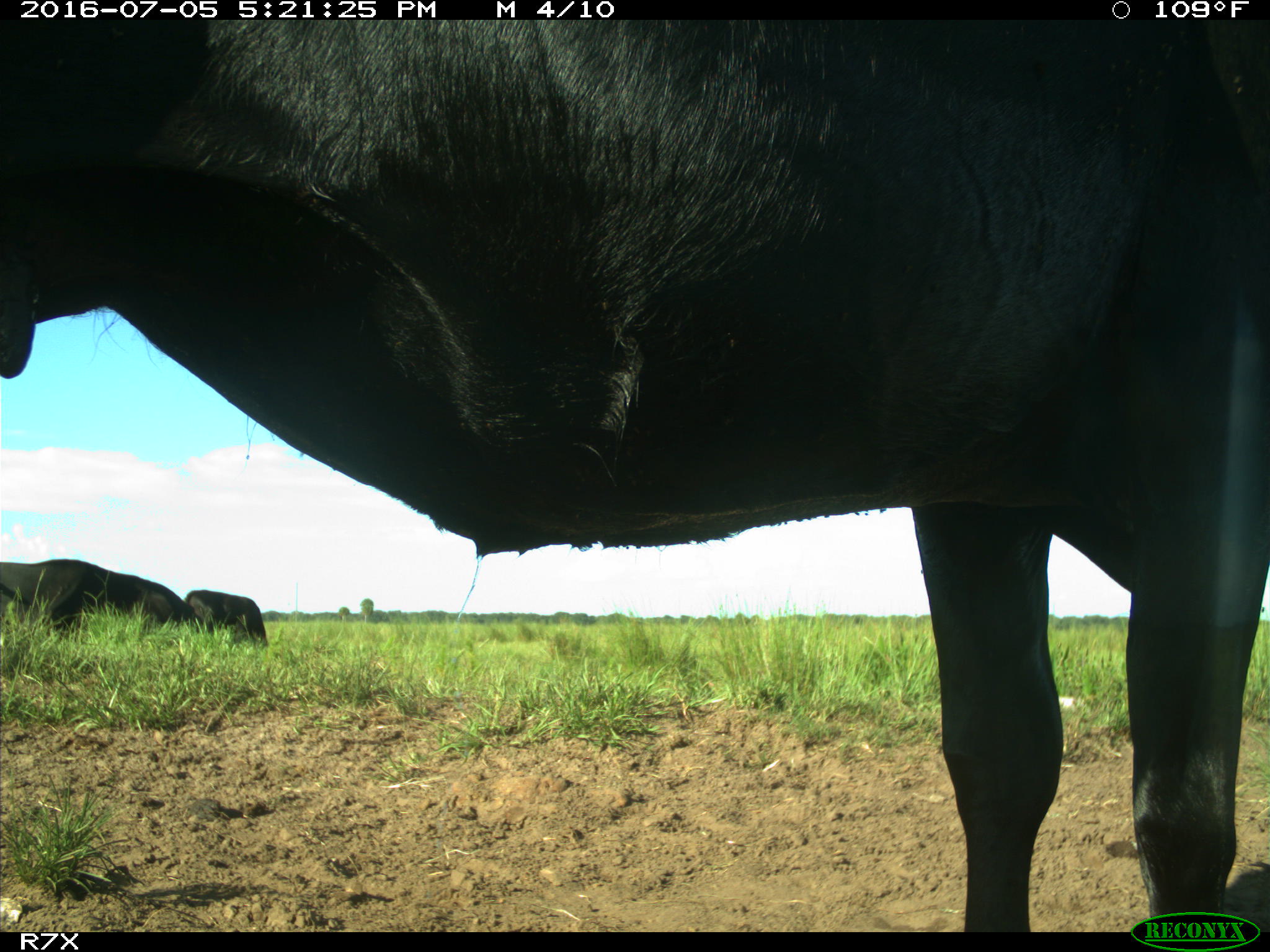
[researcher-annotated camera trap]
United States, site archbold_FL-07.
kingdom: Animalia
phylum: Chordata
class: Mammalia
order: Artiodactyla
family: Bovidae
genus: Bos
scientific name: Bos taurus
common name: domestic cow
Bos taurus (domestic cow).